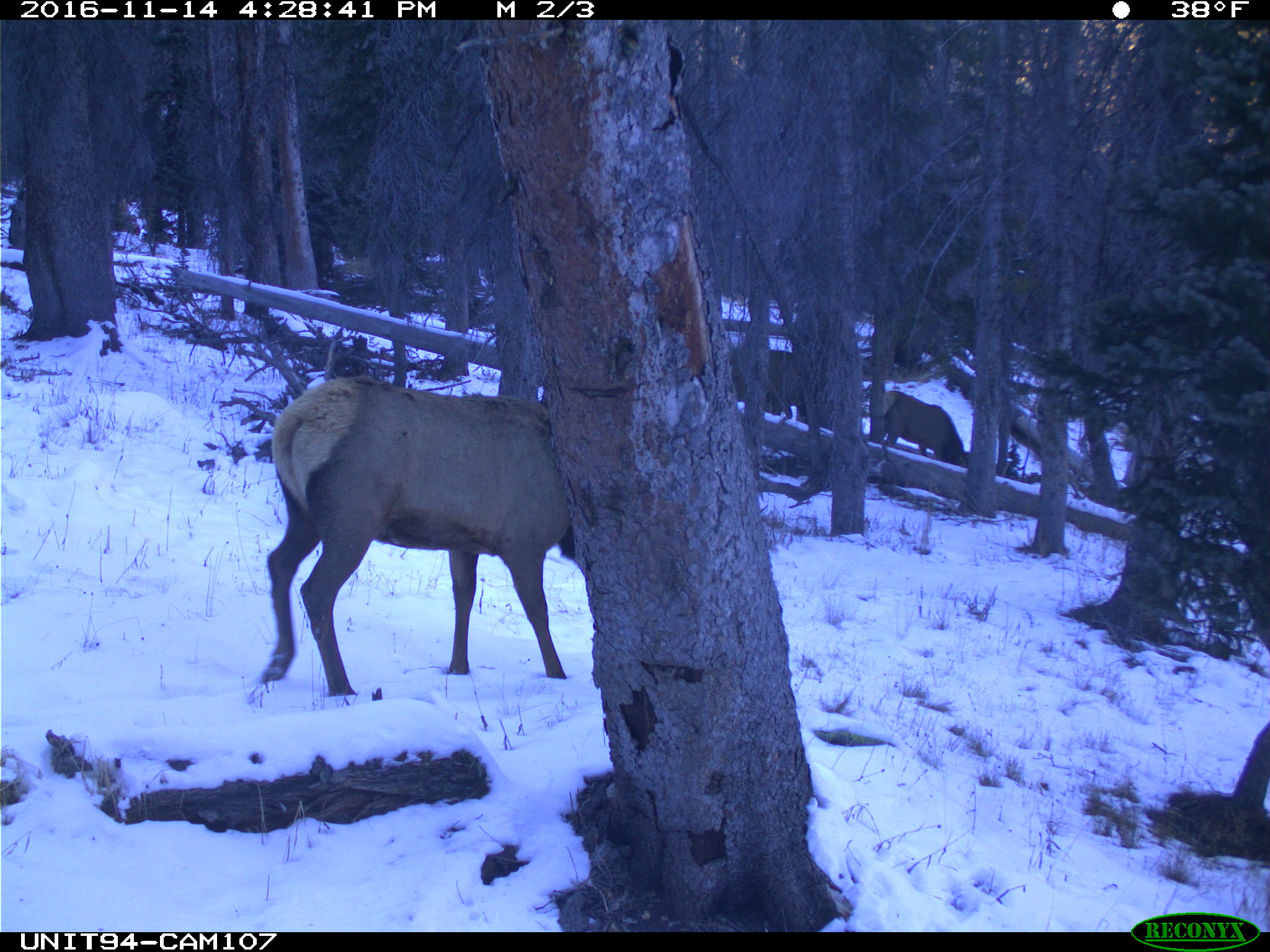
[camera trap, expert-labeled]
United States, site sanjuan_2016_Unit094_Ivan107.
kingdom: Animalia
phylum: Chordata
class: Mammalia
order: Artiodactyla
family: Cervidae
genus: Cervus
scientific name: Cervus elaphus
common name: red deer